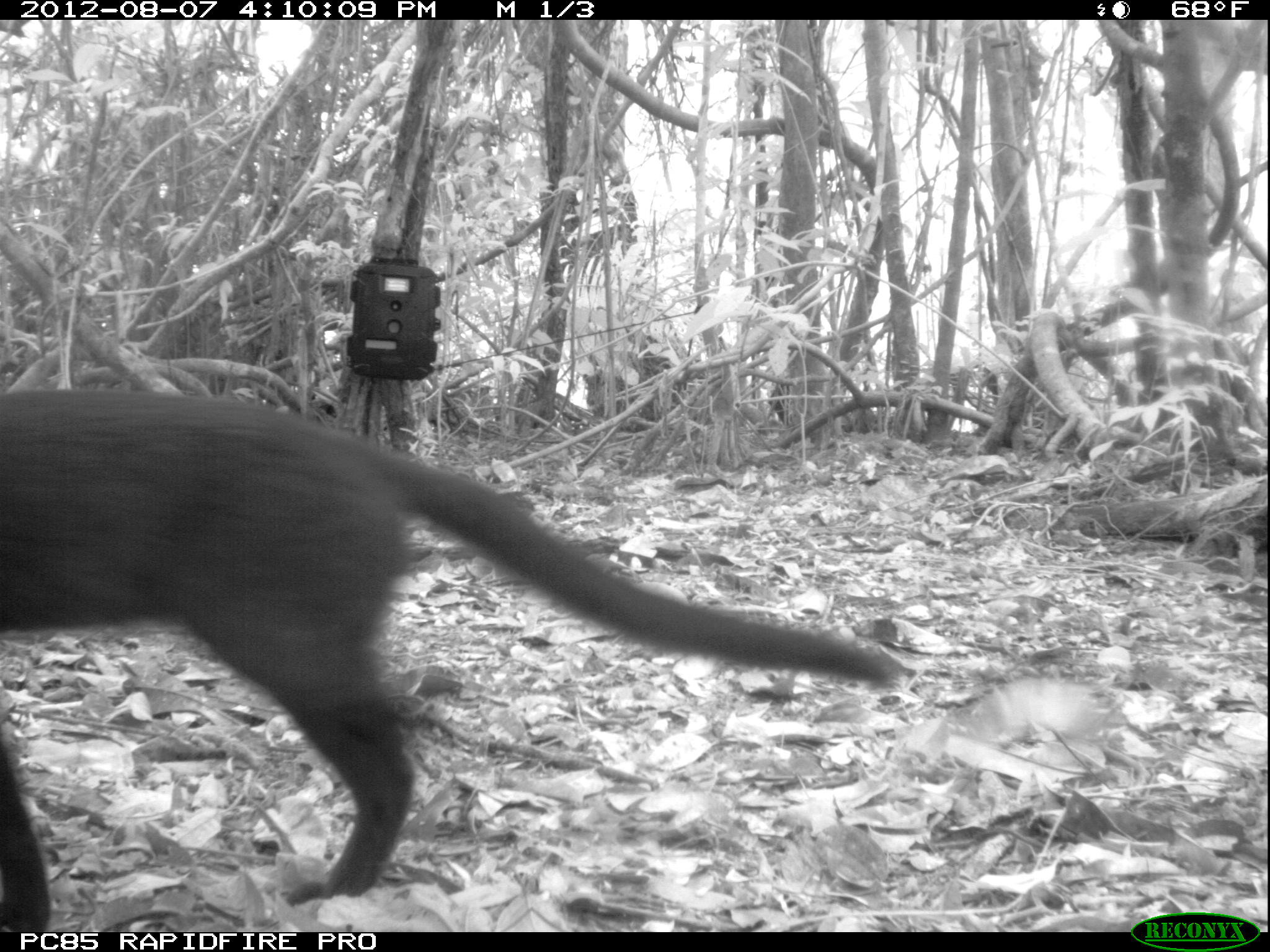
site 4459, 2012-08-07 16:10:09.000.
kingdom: Animalia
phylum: Chordata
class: Mammalia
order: Carnivora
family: Felidae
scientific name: Felidae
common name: felids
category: felis sp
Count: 1.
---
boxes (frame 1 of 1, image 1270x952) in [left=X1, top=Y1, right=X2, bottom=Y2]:
felis sp: [left=0, top=383, right=908, bottom=928]